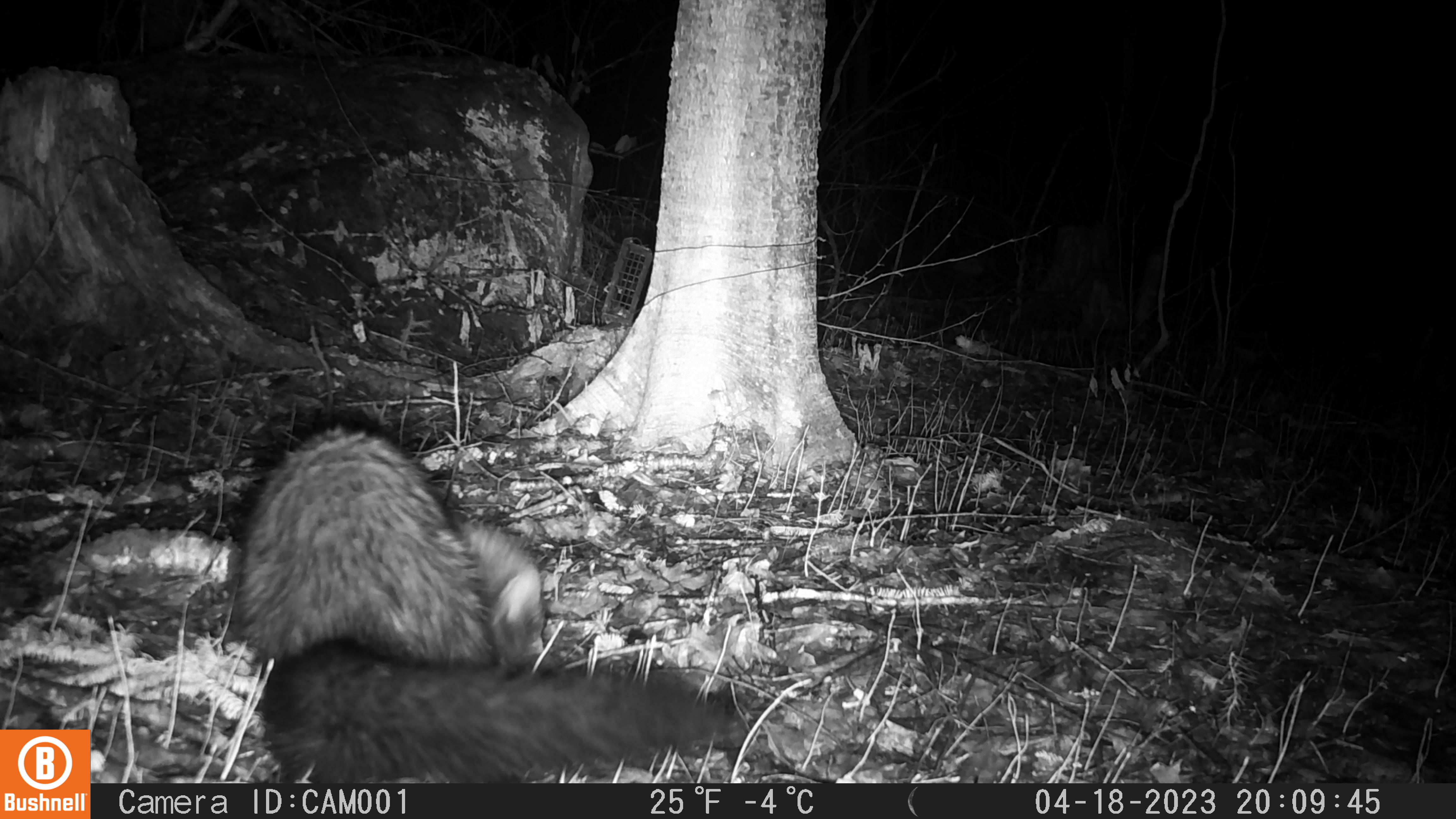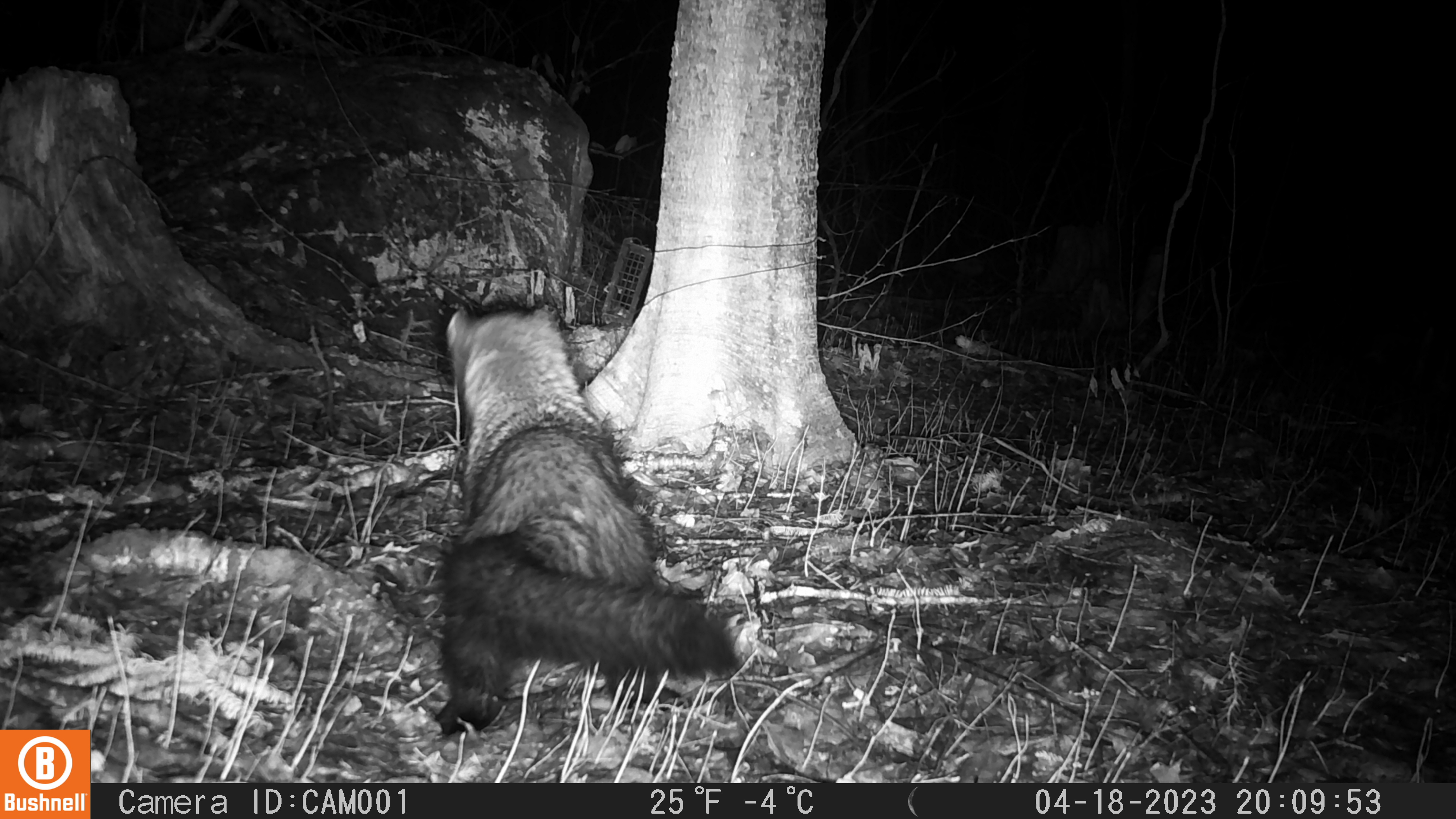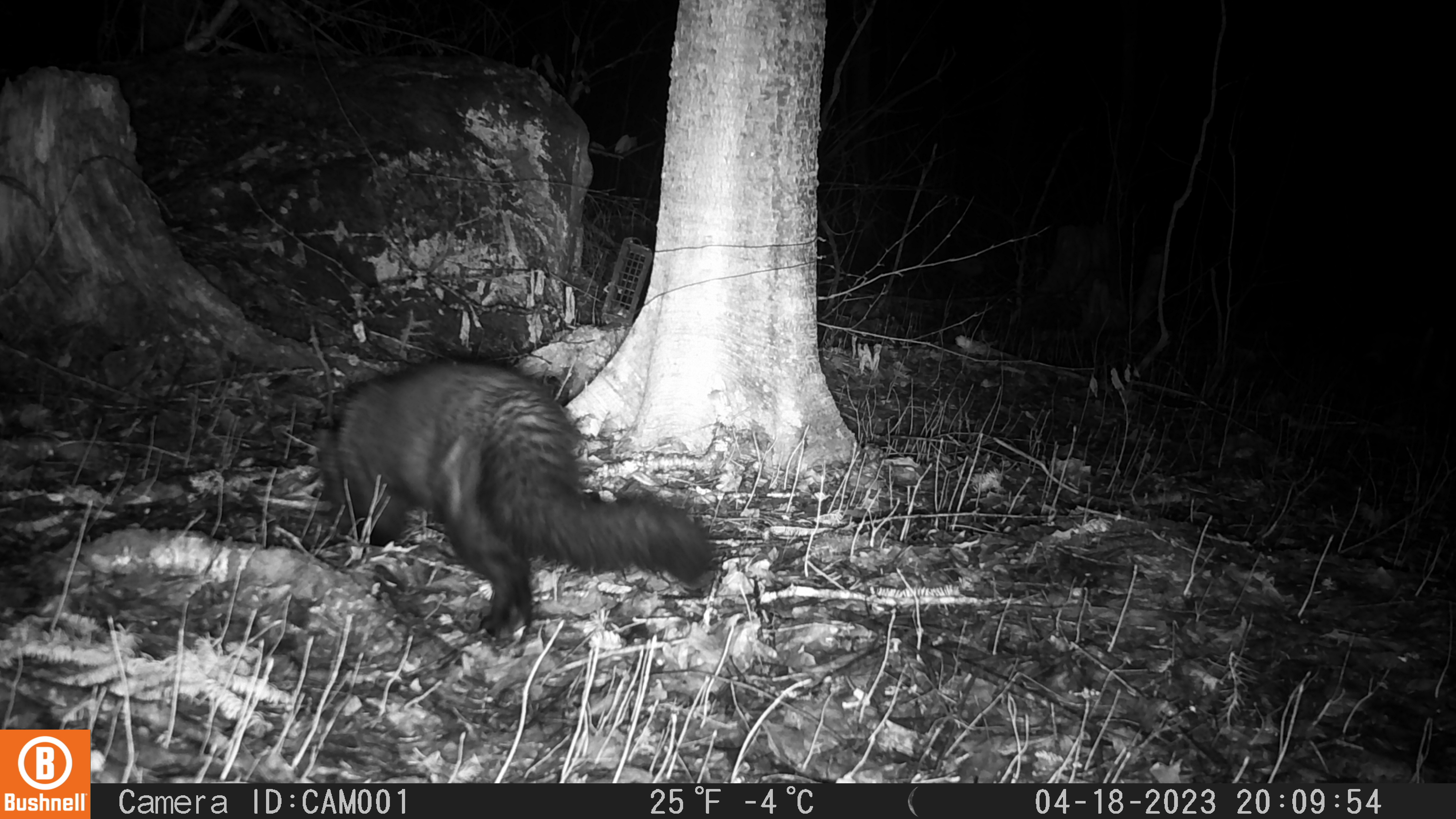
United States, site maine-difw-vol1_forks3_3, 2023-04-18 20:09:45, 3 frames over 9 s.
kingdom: Animalia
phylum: Chordata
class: Mammalia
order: Carnivora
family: Mustelidae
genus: Pekania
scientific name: Pekania pennanti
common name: fisher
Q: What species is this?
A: Fisher (Pekania pennanti).